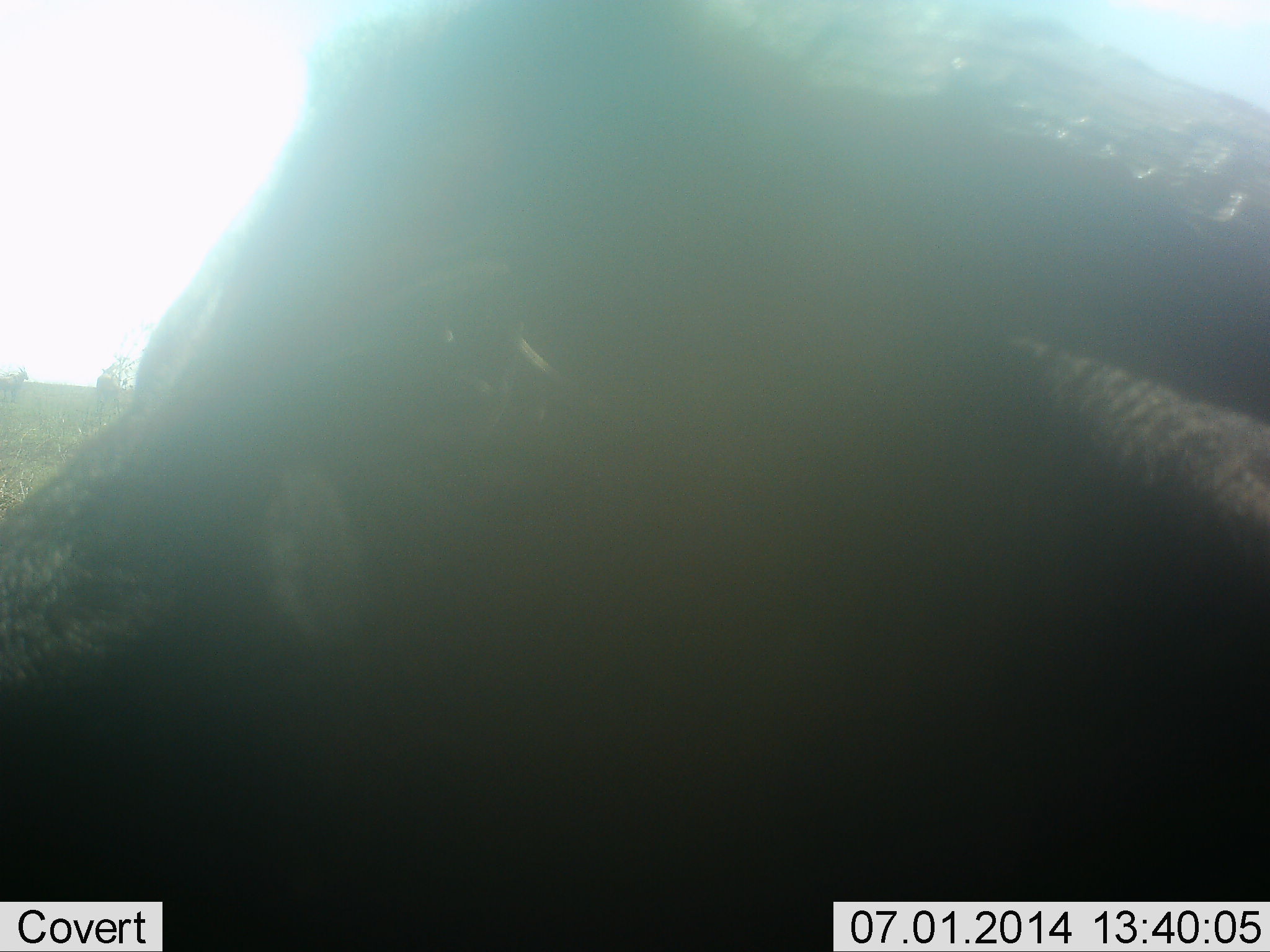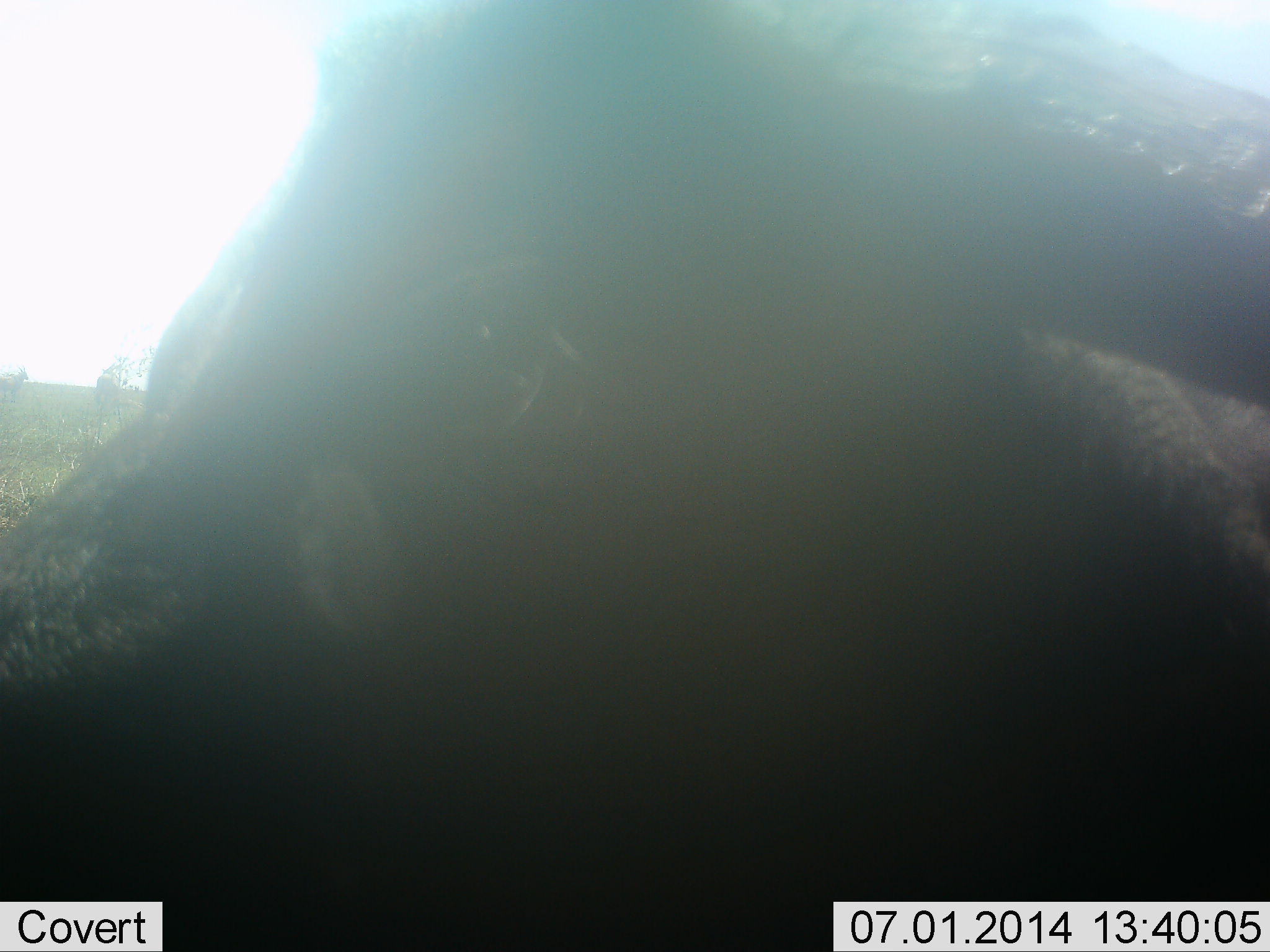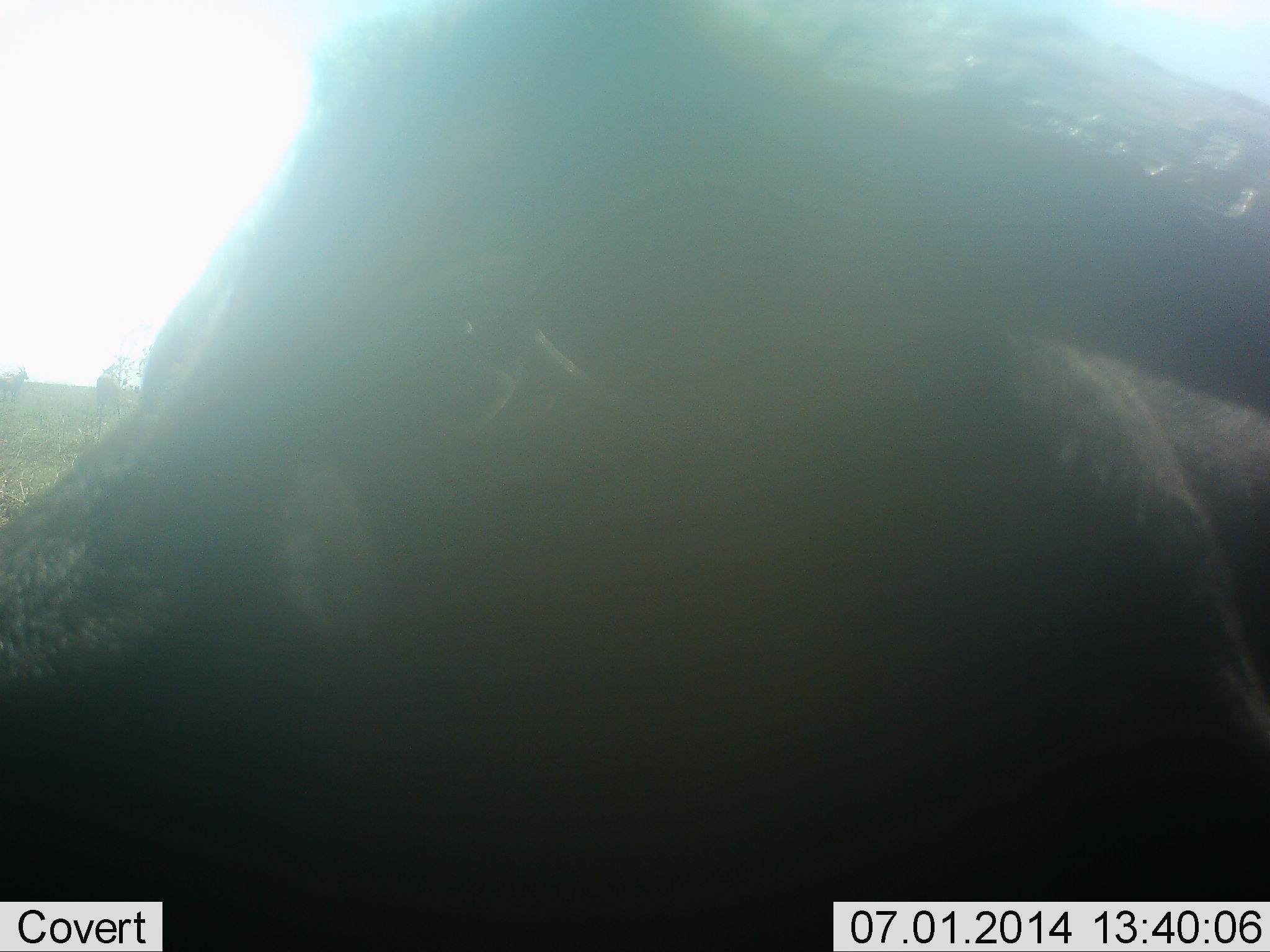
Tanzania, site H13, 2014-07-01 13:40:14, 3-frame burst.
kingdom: Animalia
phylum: Chordata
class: Mammalia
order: Artiodactyla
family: Bovidae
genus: Syncerus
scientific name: Syncerus caffer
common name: cape buffalo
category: buffalo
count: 1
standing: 50%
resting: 50%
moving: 0%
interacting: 0%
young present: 0%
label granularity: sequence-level